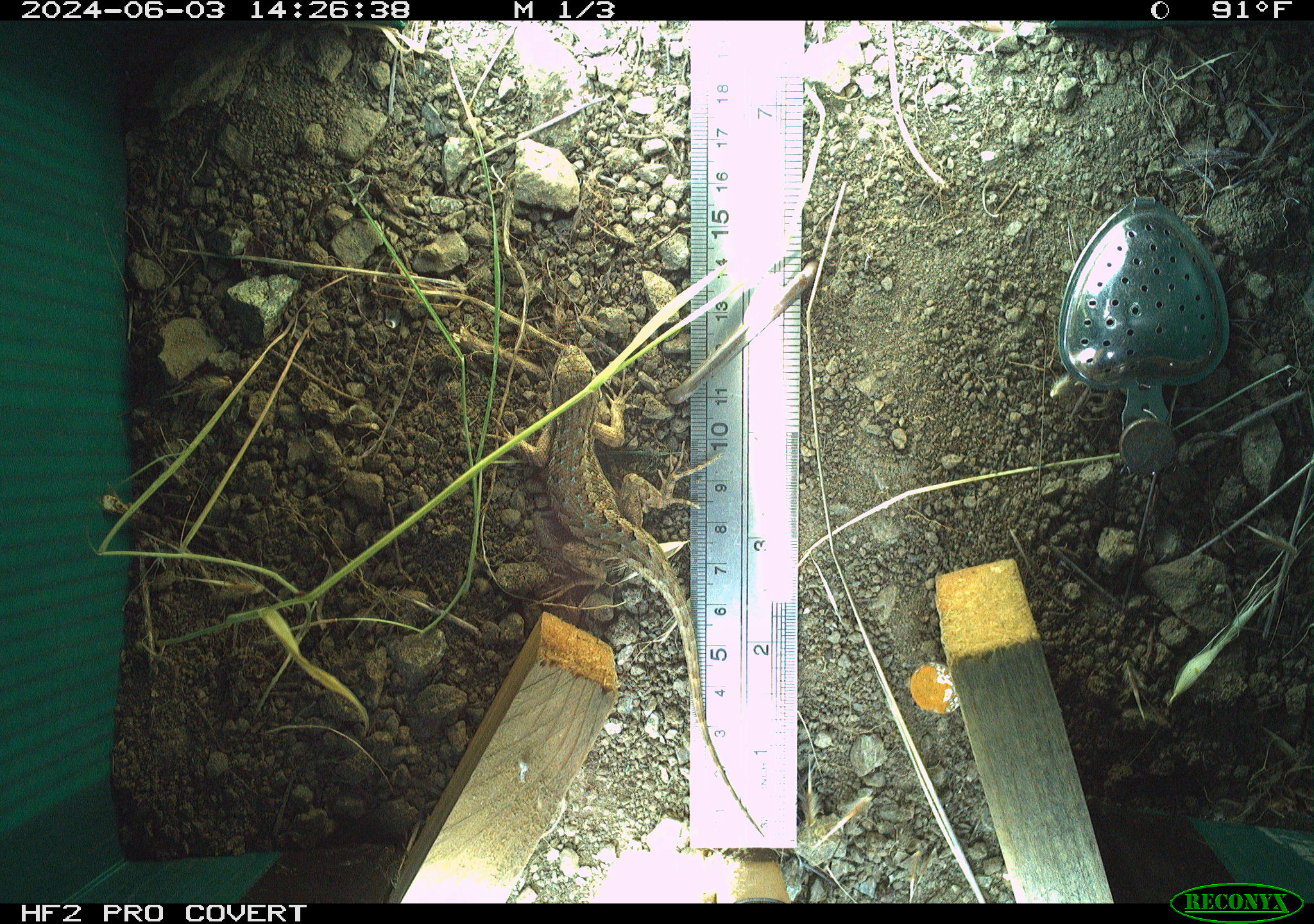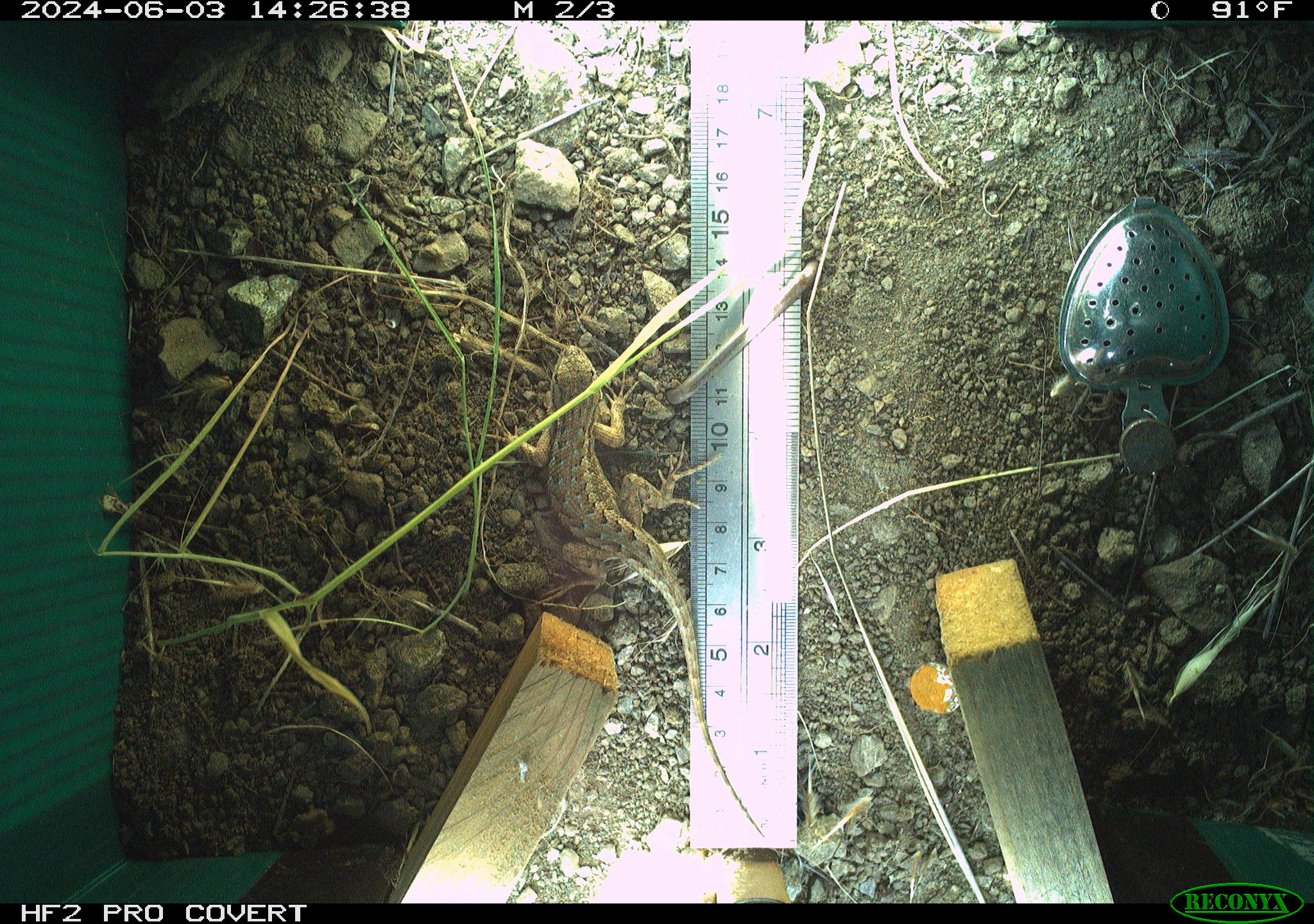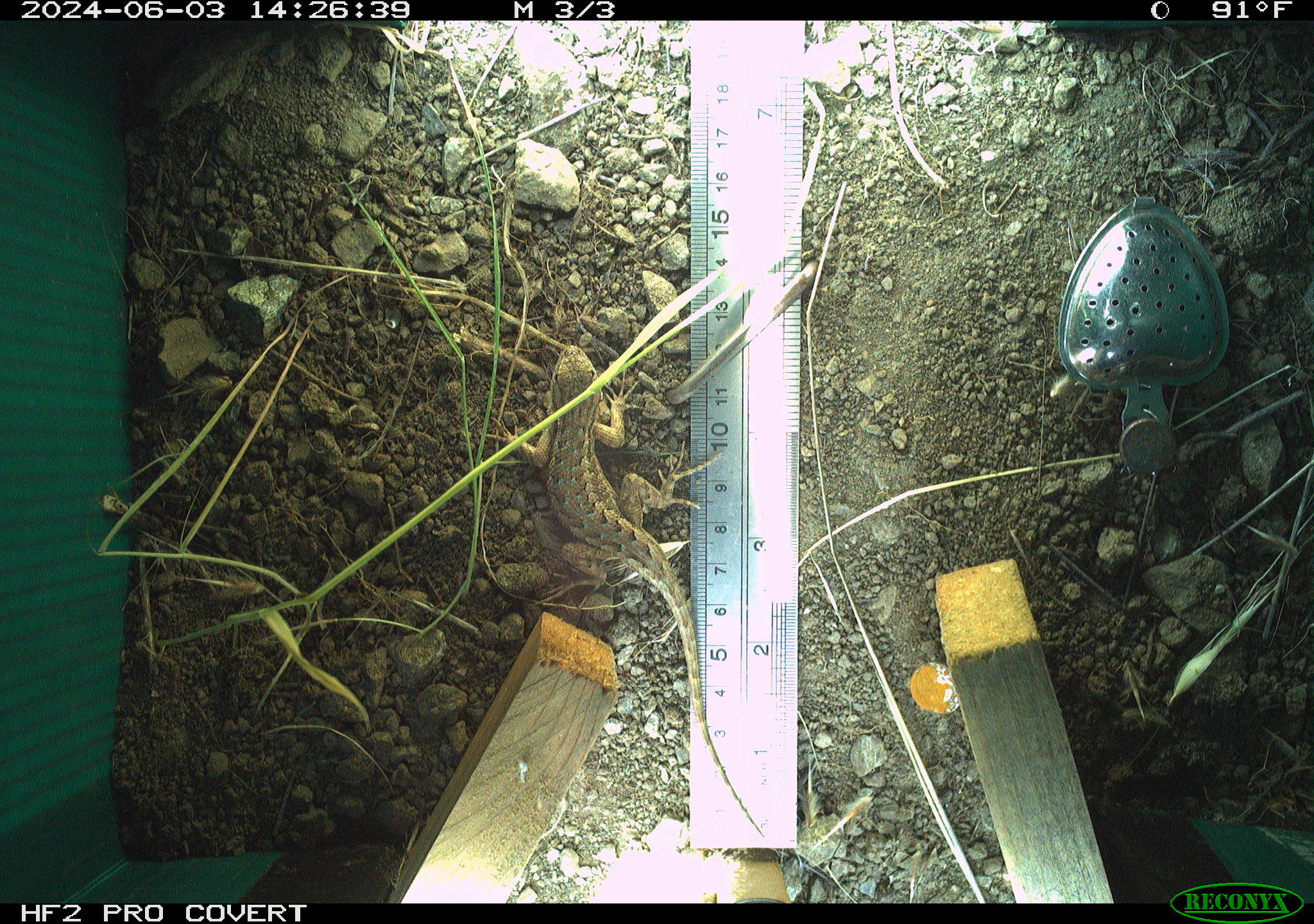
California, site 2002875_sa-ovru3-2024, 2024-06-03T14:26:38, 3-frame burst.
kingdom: Animalia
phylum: Chordata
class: Reptilia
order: Squamata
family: Phrynosomatidae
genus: Sceloporus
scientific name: Sceloporus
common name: spiny lizards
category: sceloporus species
Sceloporus species (spiny lizards) (Sceloporus).